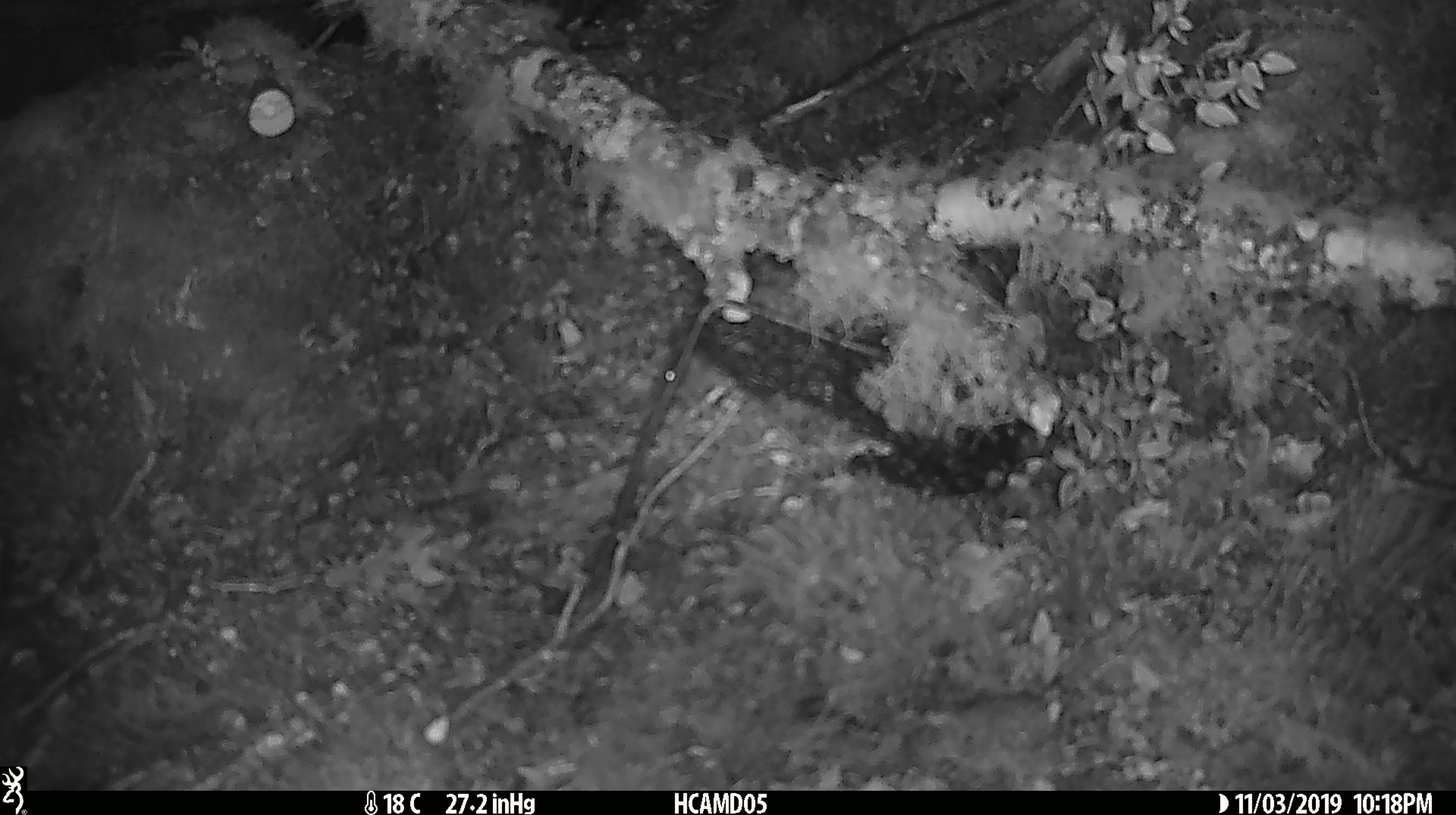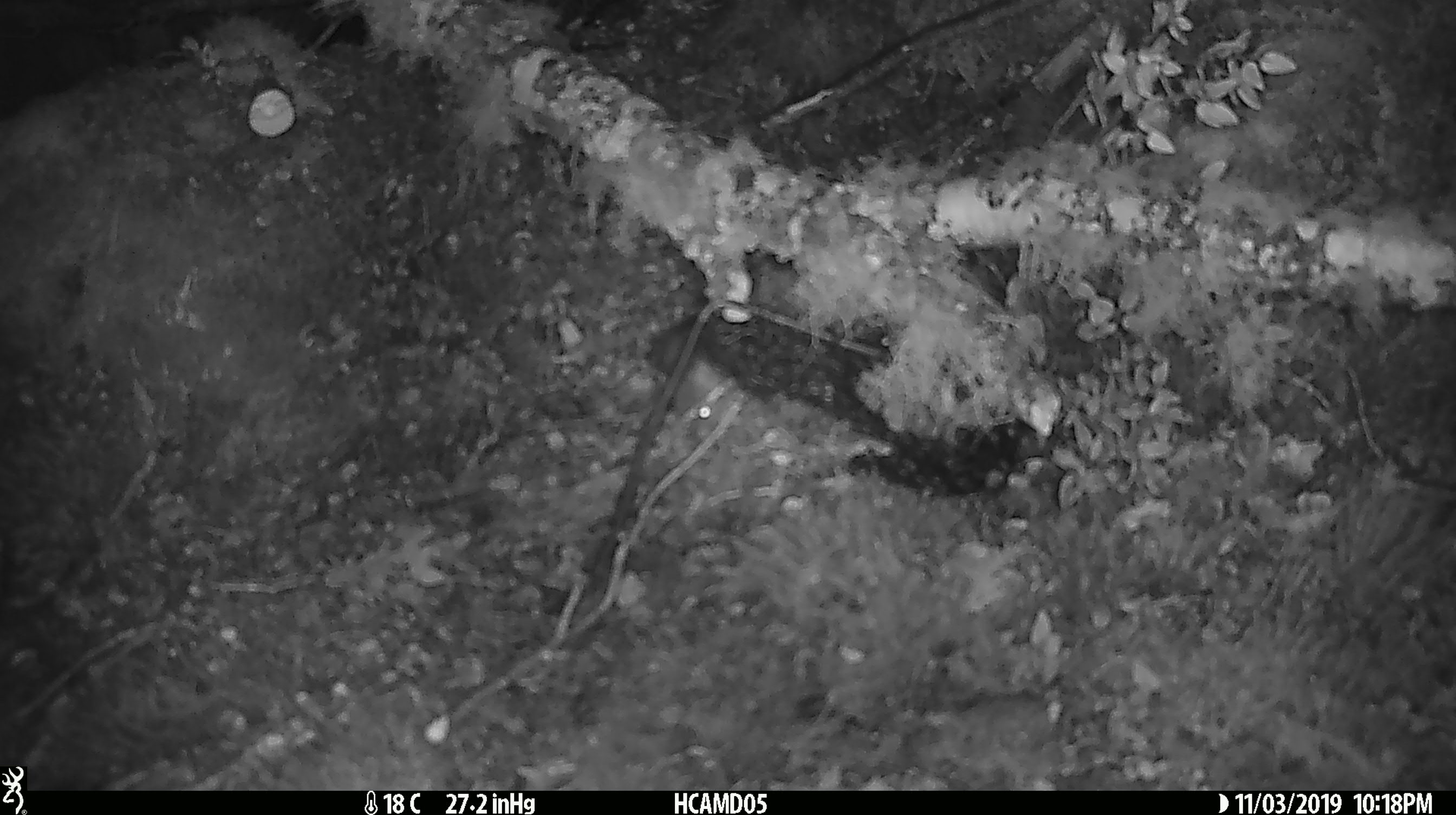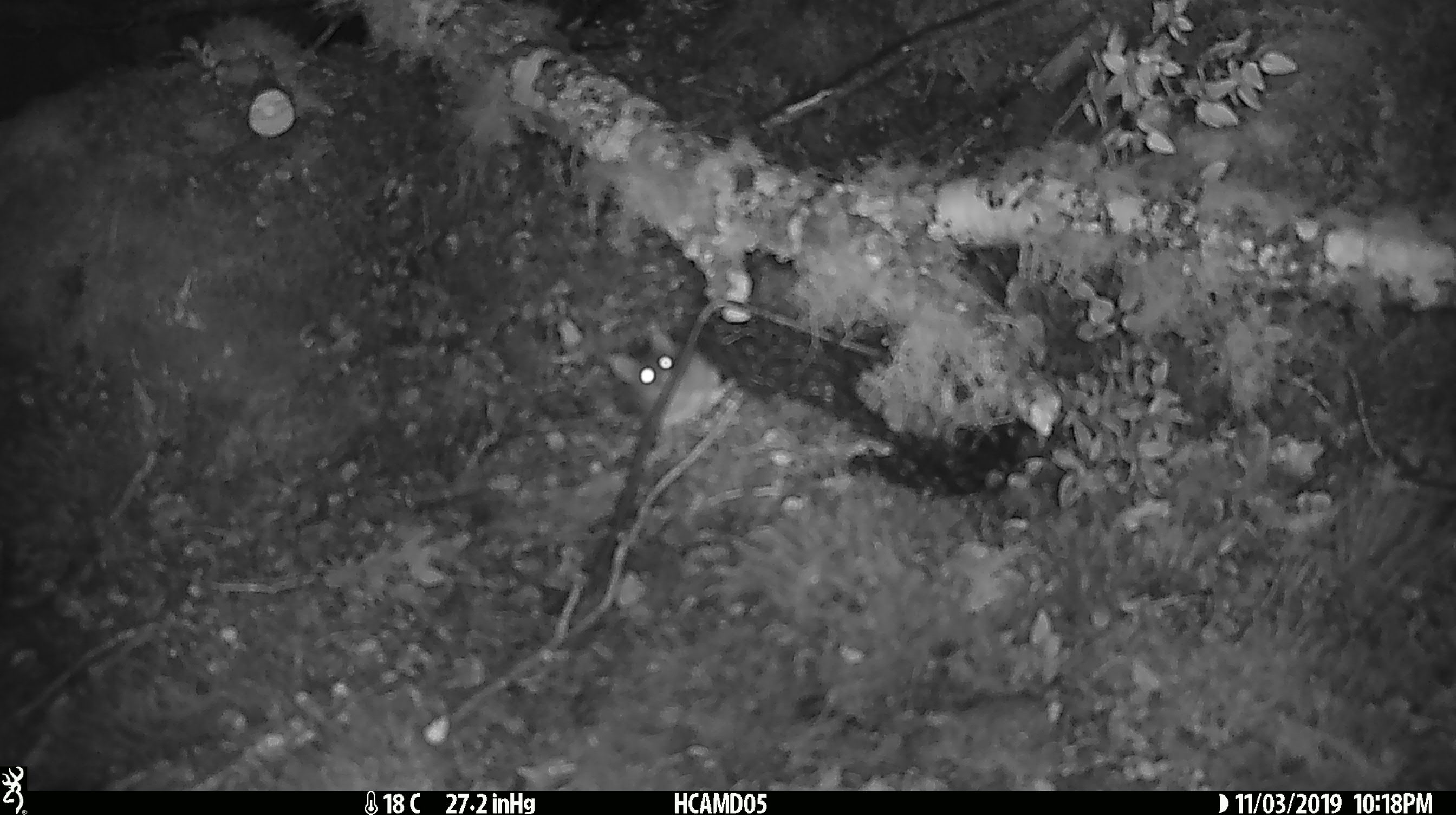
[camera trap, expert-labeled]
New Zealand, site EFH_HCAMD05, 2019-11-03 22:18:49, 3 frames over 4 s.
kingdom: Animalia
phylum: Chordata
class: Mammalia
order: Rodentia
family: Muridae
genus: Mus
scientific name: Mus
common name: mouse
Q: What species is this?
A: Mouse (Mus).